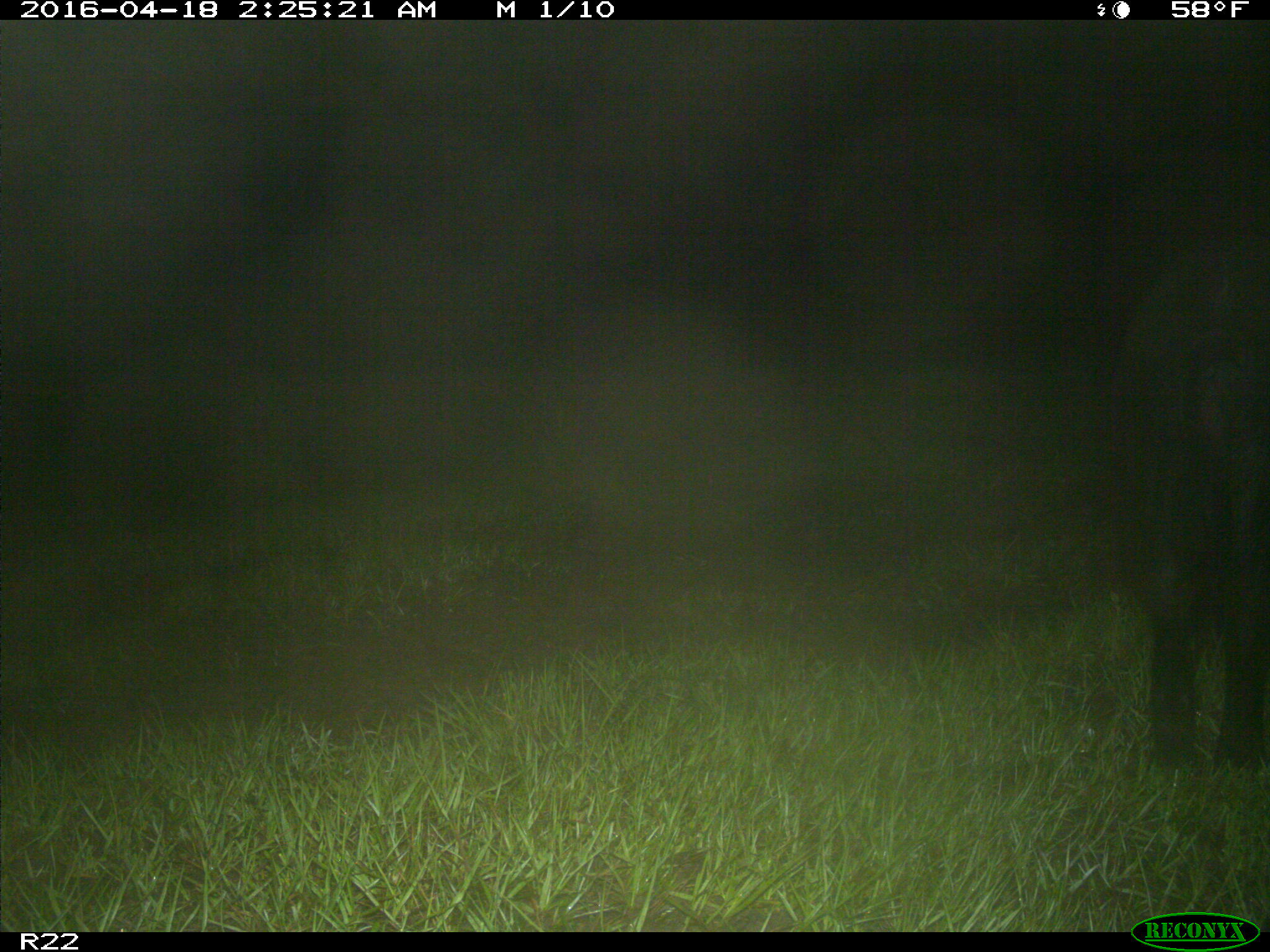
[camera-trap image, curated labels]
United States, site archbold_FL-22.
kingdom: Animalia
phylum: Chordata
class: Mammalia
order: Artiodactyla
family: Suidae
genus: Sus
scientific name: Sus scrofa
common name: wild boar